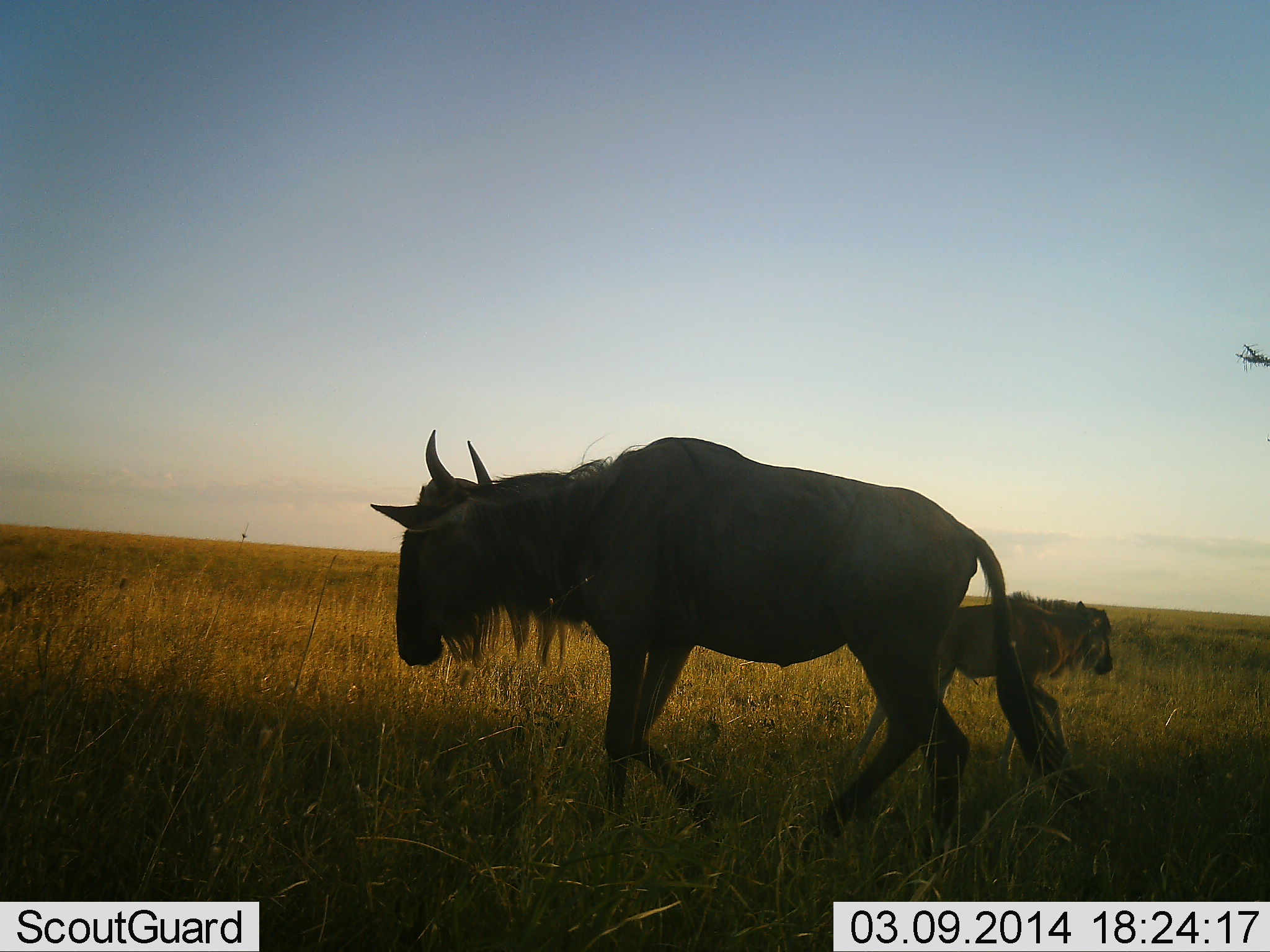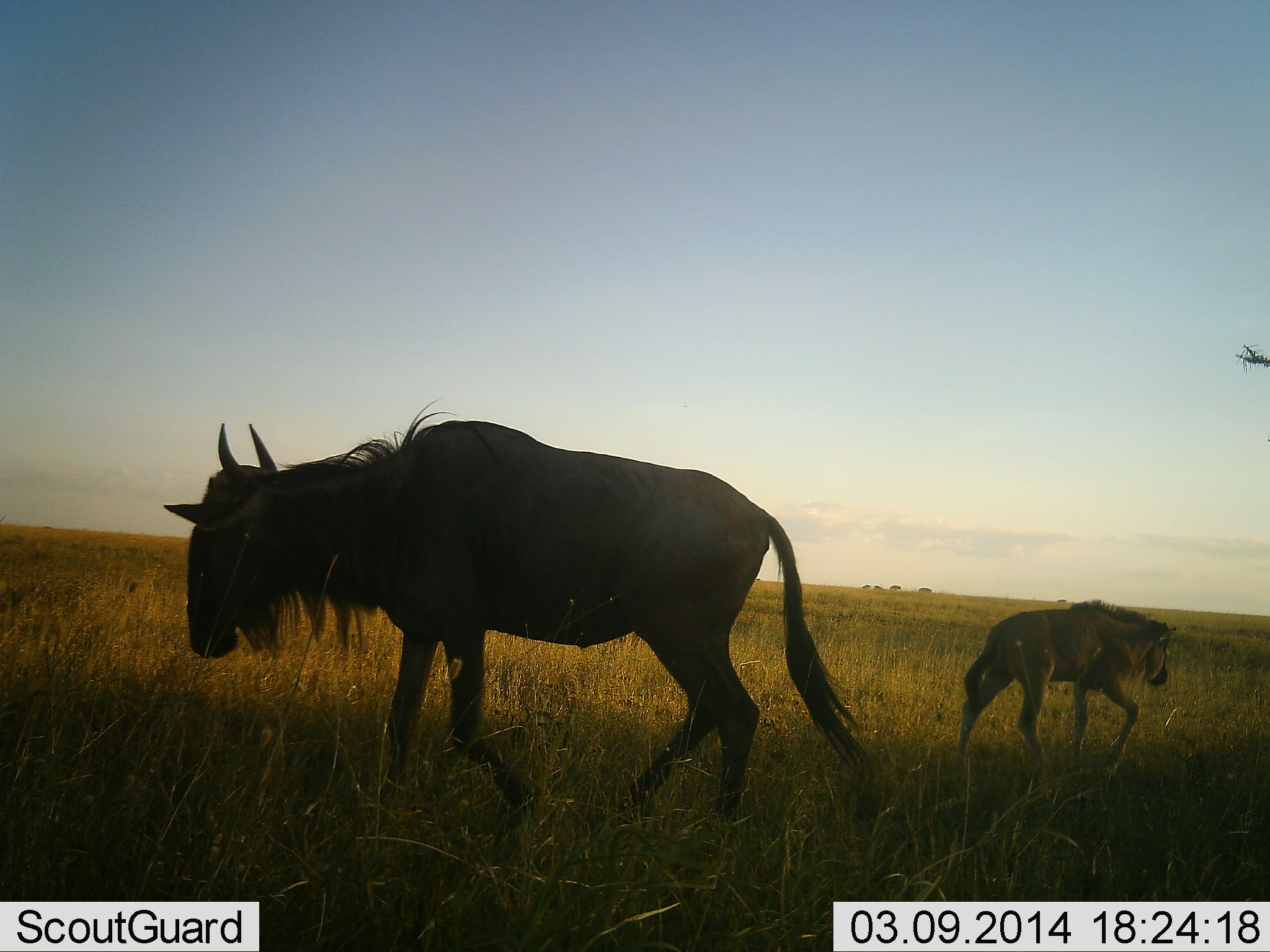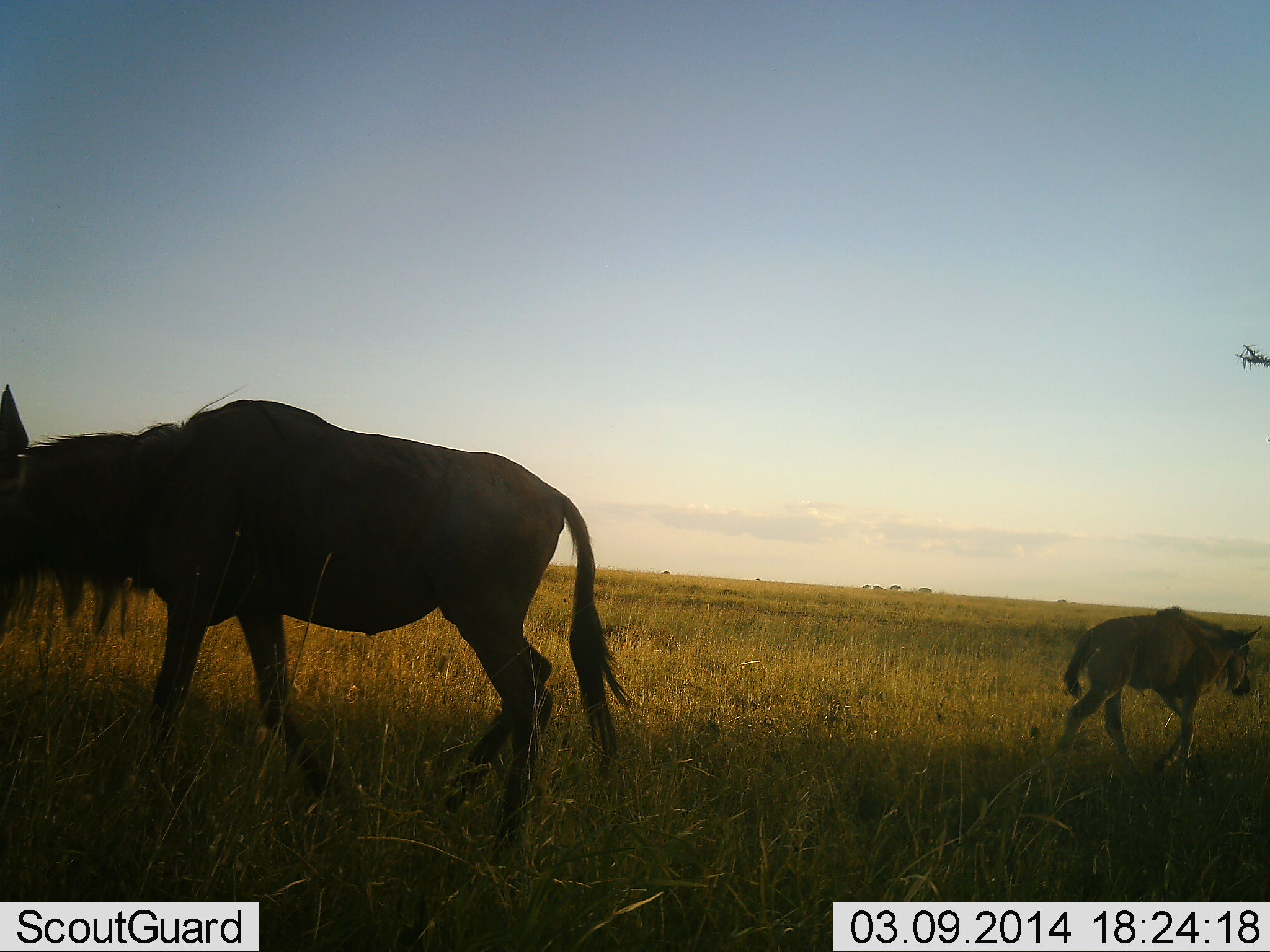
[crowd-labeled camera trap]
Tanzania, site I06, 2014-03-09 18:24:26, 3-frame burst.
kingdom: Animalia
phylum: Chordata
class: Mammalia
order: Artiodactyla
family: Bovidae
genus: Connochaetes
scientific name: Connochaetes taurinus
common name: blue wildebeest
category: wildebeest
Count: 2.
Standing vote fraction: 10%.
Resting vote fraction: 0%.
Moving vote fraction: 100%.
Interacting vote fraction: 0%.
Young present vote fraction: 60%.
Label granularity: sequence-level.